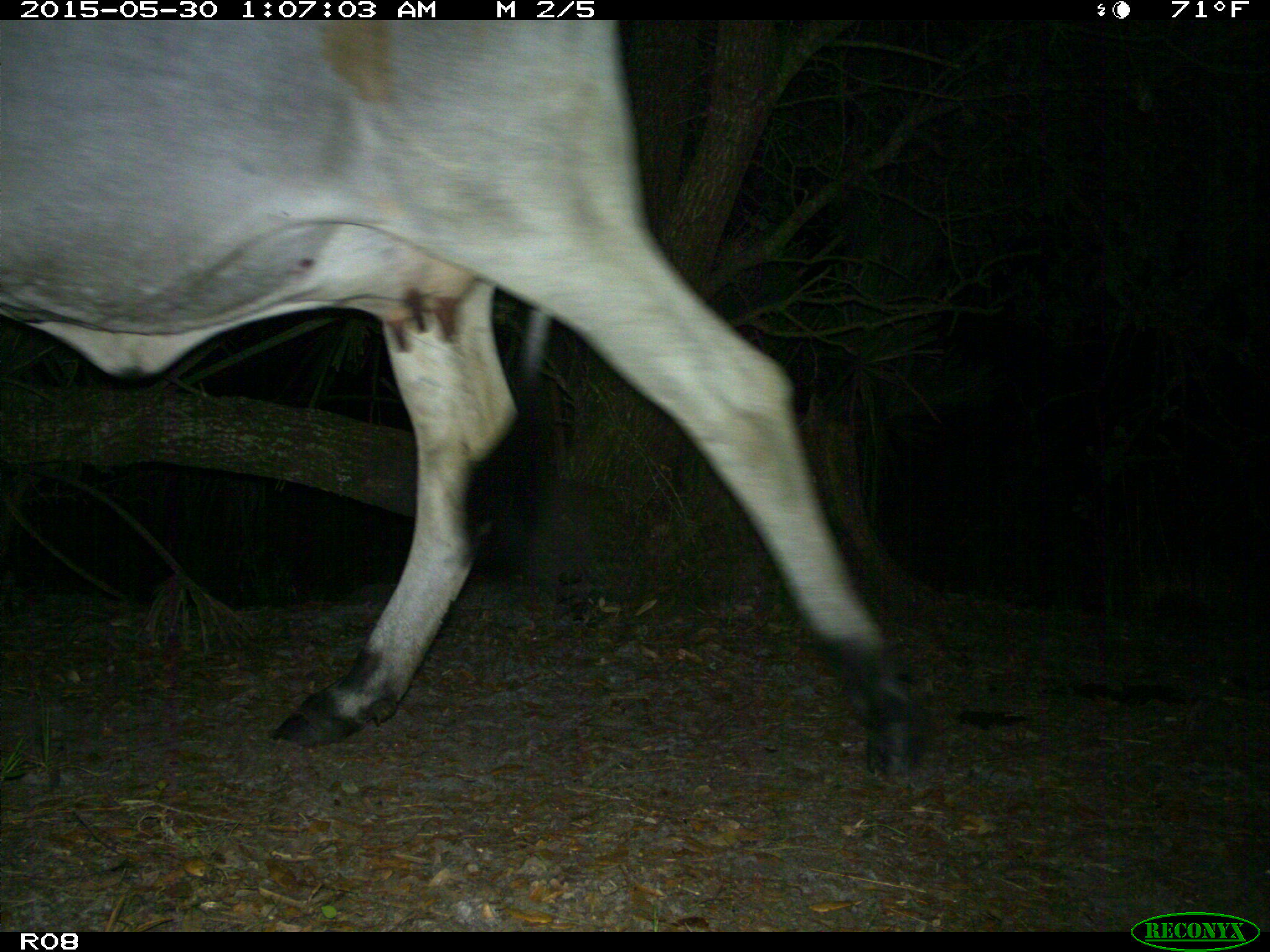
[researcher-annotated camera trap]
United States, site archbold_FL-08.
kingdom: Animalia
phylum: Chordata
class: Mammalia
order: Artiodactyla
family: Bovidae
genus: Bos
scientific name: Bos taurus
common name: domestic cow